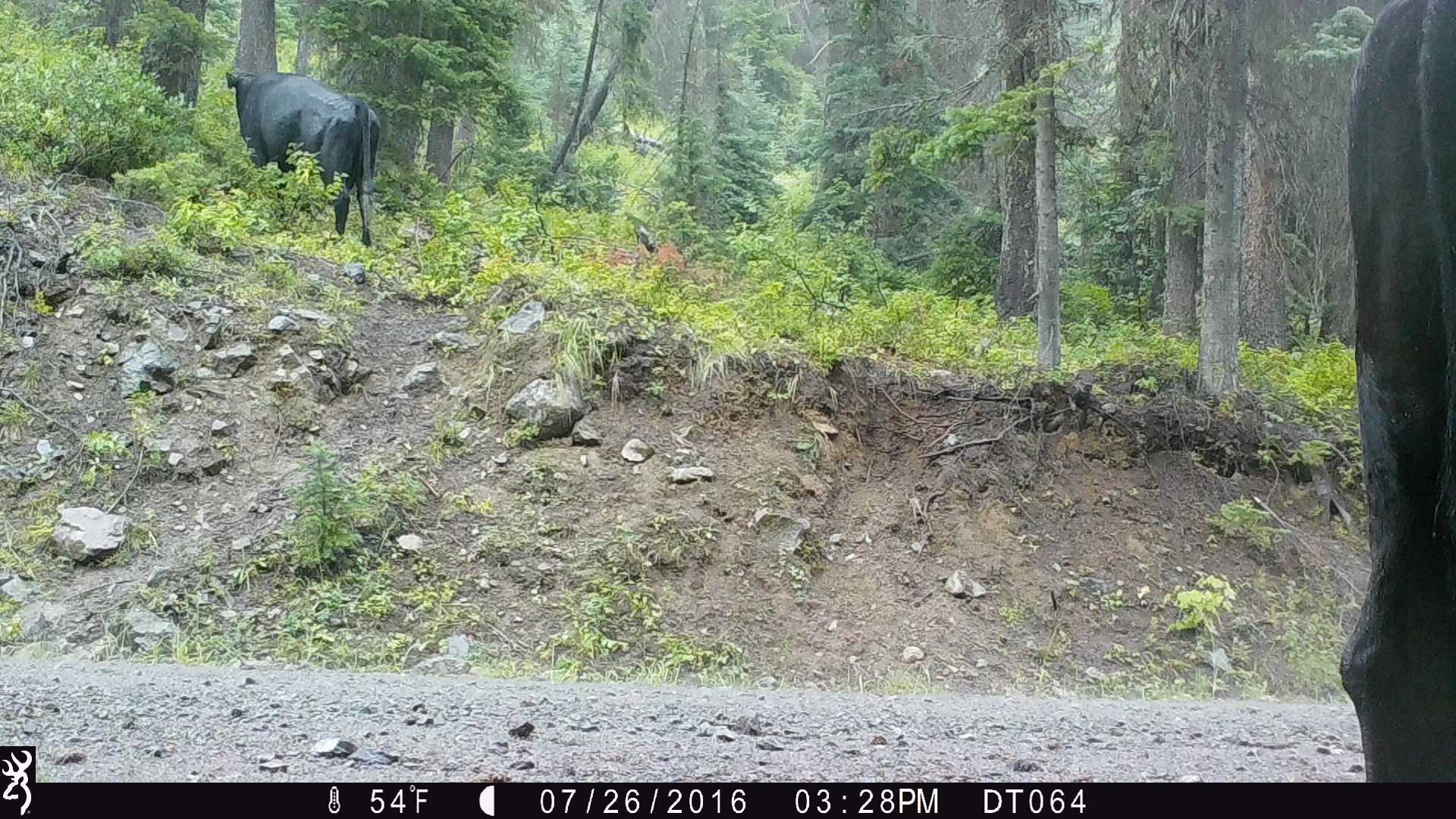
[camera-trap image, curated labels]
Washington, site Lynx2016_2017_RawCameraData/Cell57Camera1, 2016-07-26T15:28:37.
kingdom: Animalia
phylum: Chordata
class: Mammalia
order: Artiodactyla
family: Bovidae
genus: Bos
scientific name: Bos taurus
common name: domestic cattle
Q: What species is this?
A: Domestic cattle (Bos taurus).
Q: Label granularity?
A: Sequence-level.